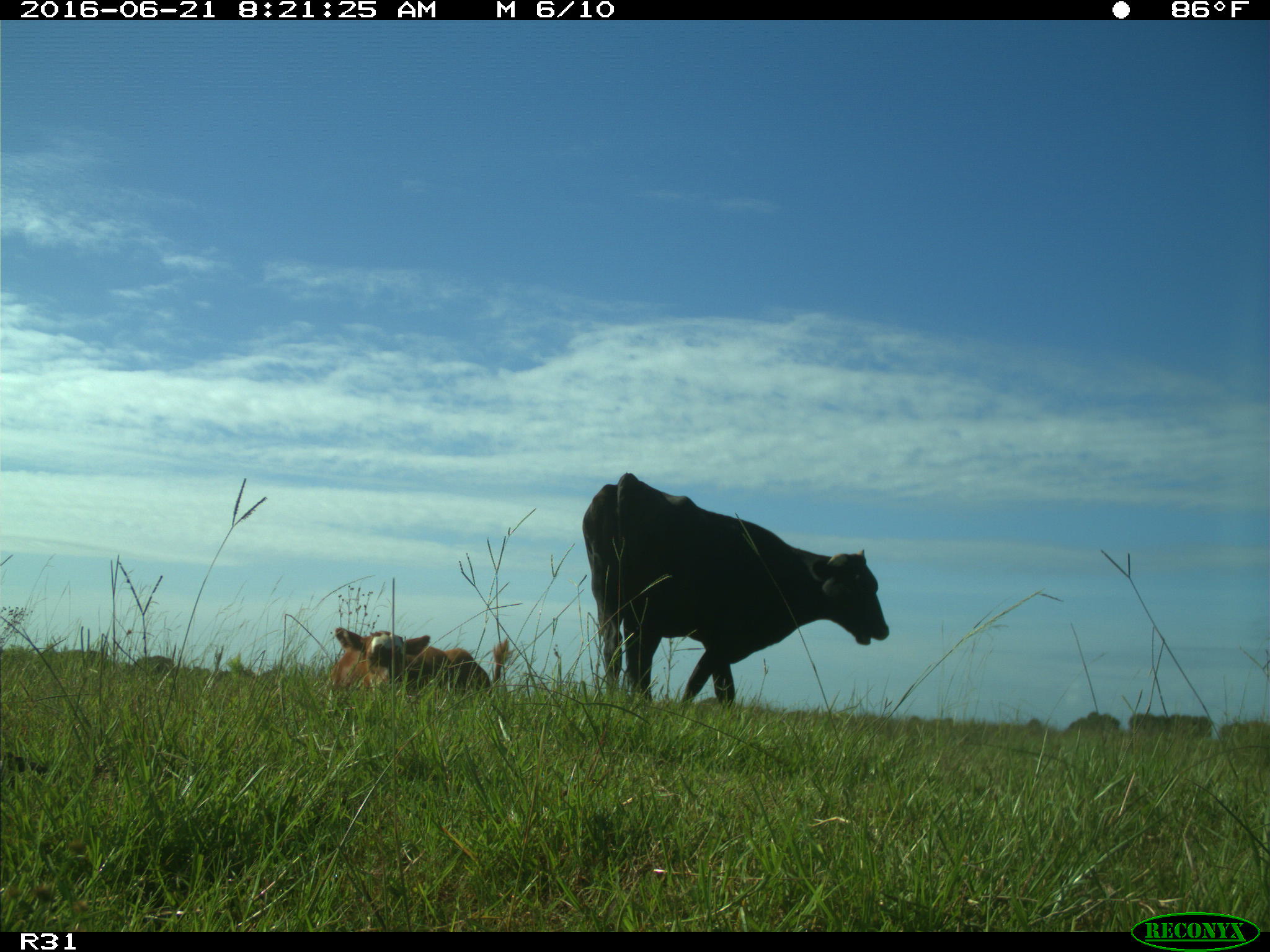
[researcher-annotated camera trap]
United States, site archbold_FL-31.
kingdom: Animalia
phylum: Chordata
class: Mammalia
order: Artiodactyla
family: Bovidae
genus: Bos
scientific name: Bos taurus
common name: domestic cow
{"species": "Bos taurus (domestic cow)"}